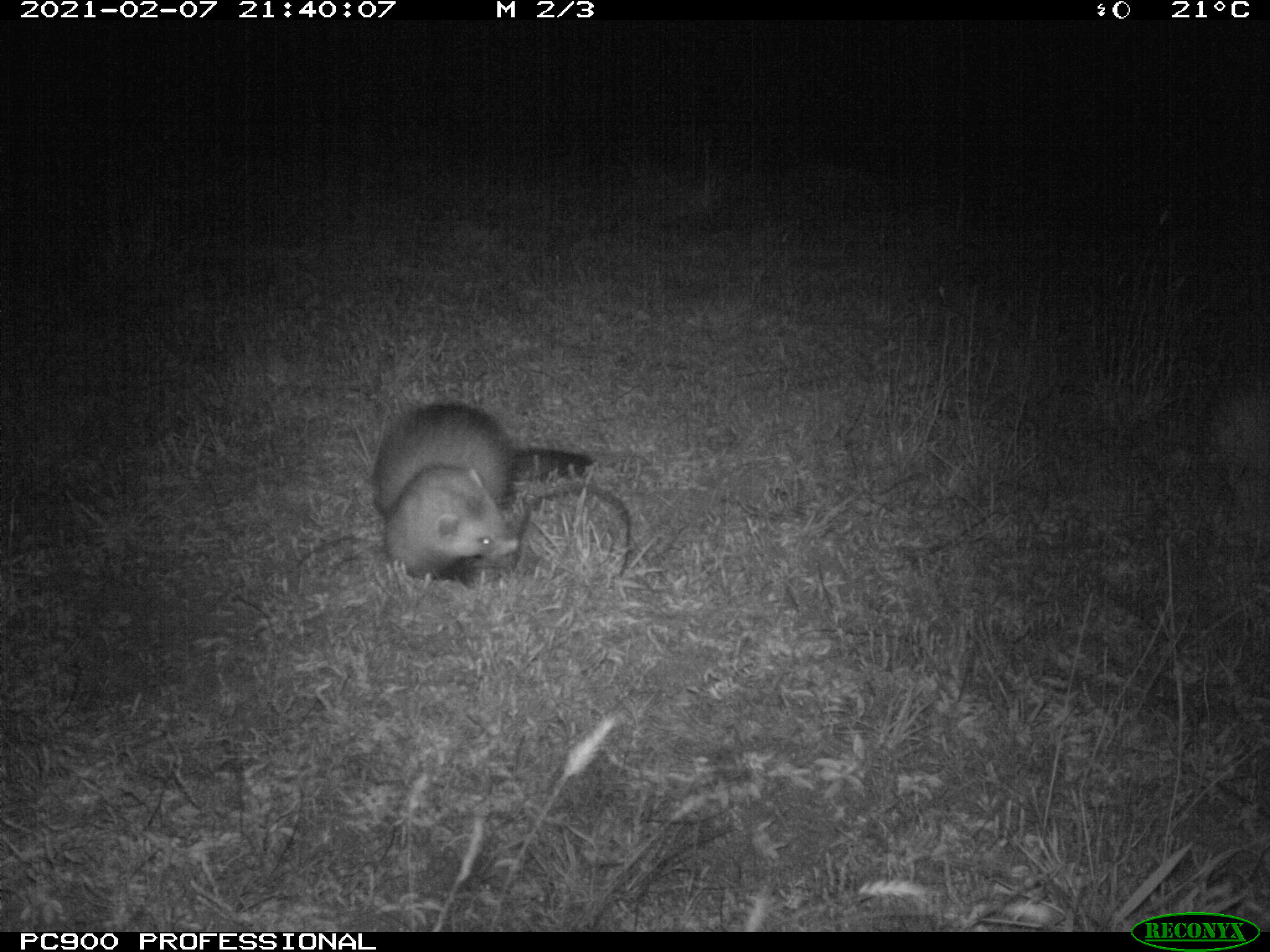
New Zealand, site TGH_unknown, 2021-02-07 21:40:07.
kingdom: Animalia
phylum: Chordata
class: Mammalia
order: Carnivora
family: Mustelidae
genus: Mustela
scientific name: Mustela furo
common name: ferret